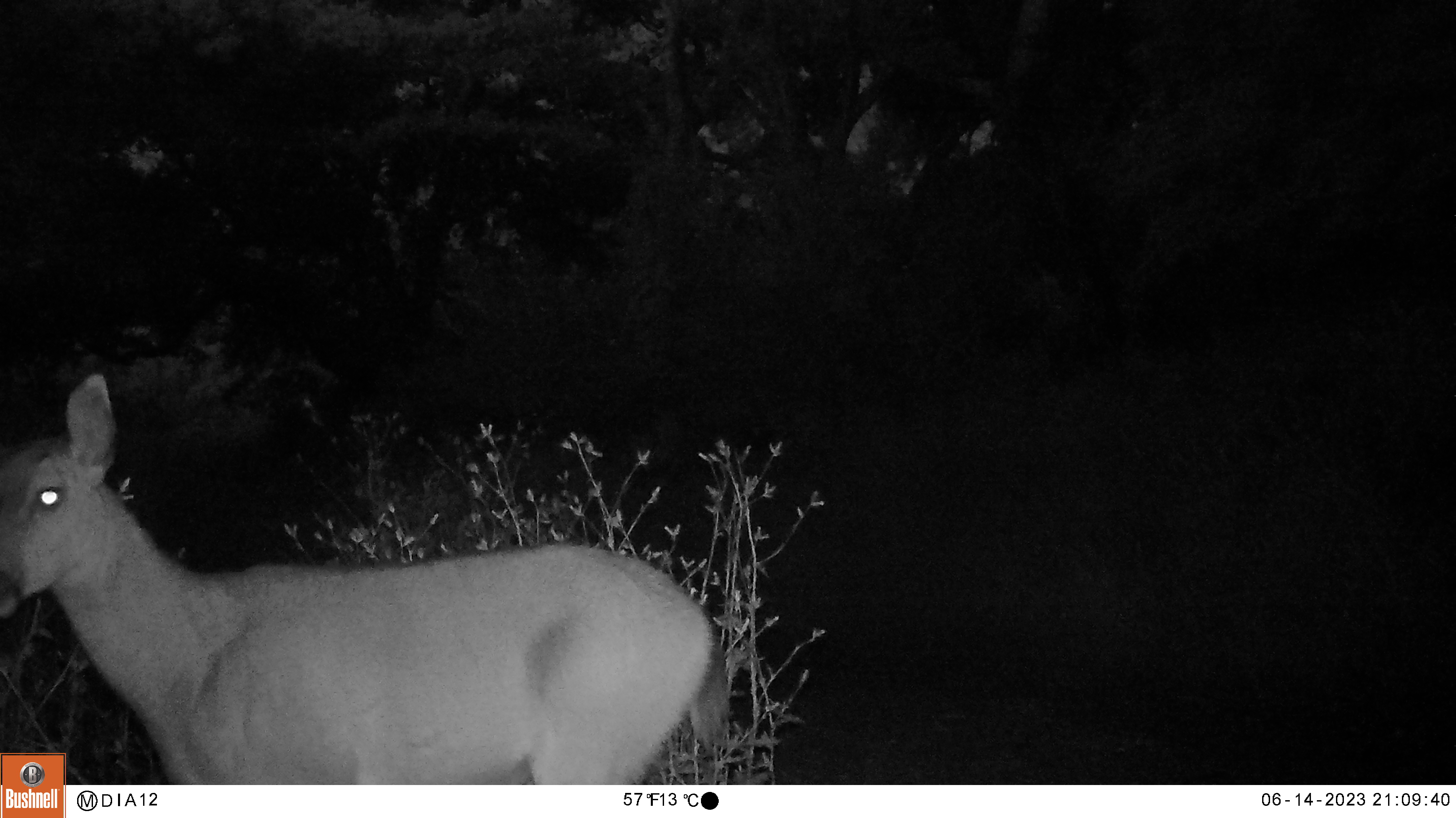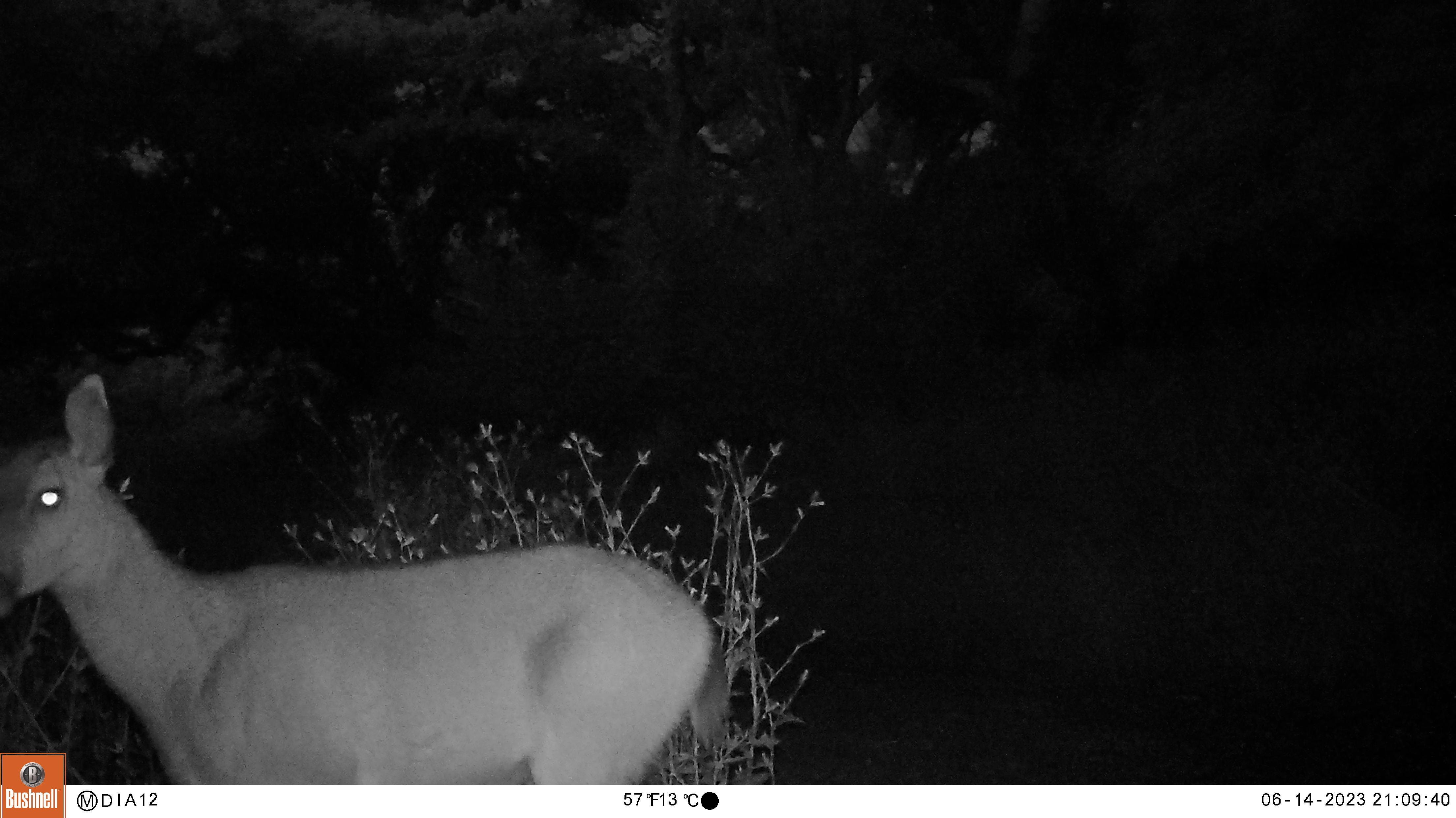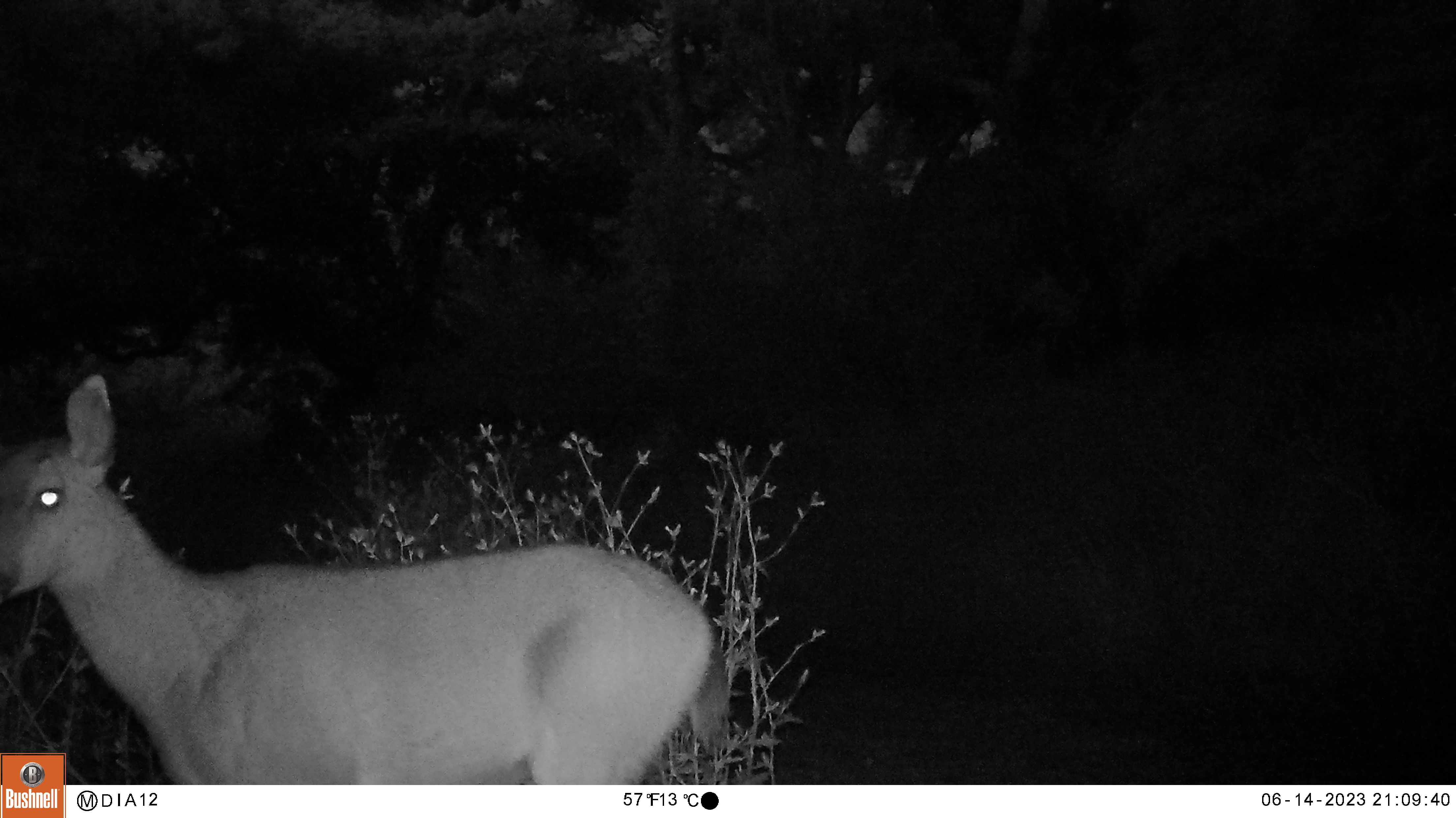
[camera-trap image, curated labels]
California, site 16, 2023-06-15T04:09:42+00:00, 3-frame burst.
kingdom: Animalia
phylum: Chordata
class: Mammalia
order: Artiodactyla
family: Cervidae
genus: Odocoileus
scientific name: Odocoileus hemionus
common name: mule deer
Mule deer (Odocoileus hemionus).